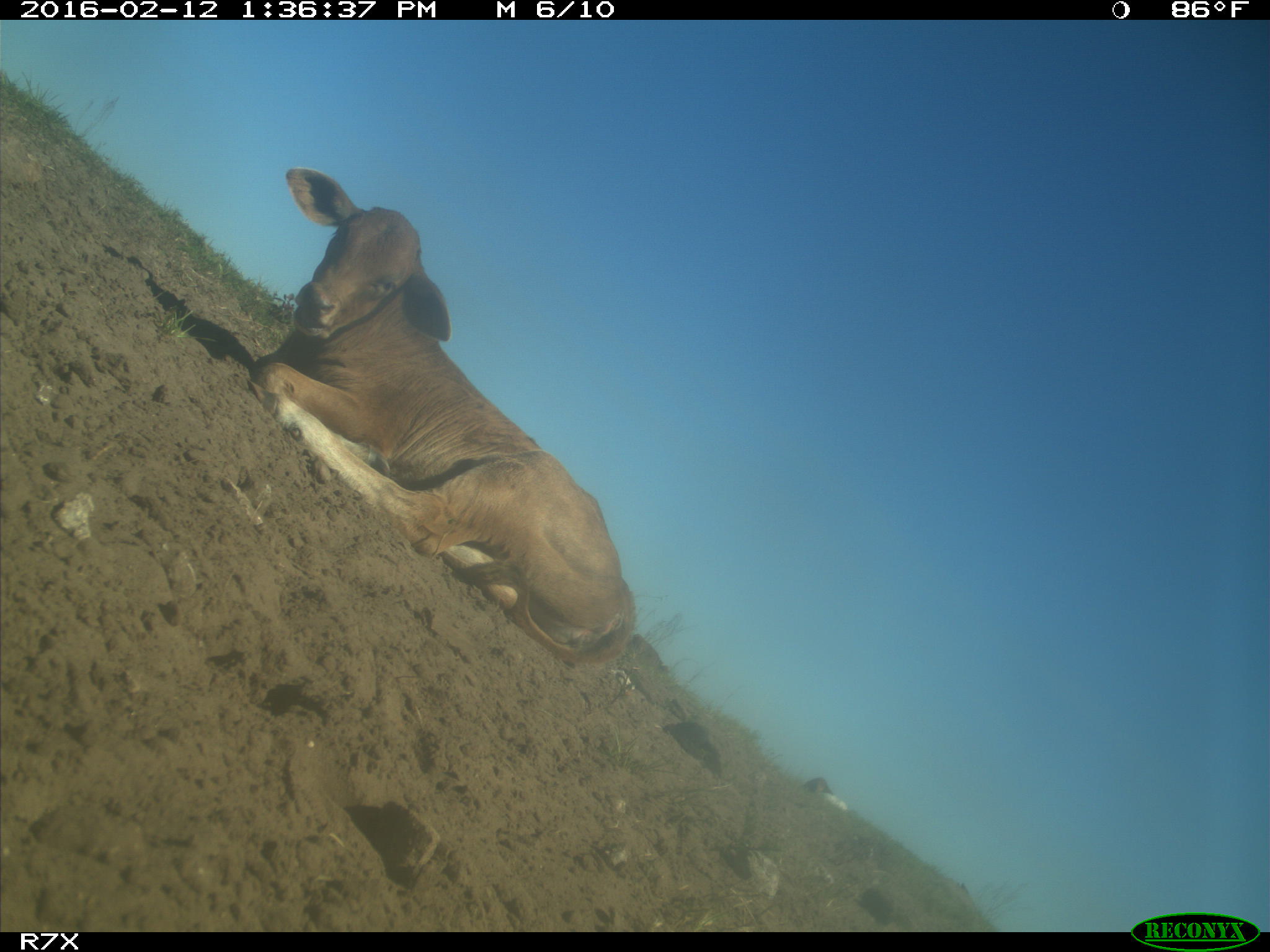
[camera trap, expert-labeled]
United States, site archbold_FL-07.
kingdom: Animalia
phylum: Chordata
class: Mammalia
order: Artiodactyla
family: Bovidae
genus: Bos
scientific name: Bos taurus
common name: domestic cow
Bos taurus (domestic cow).